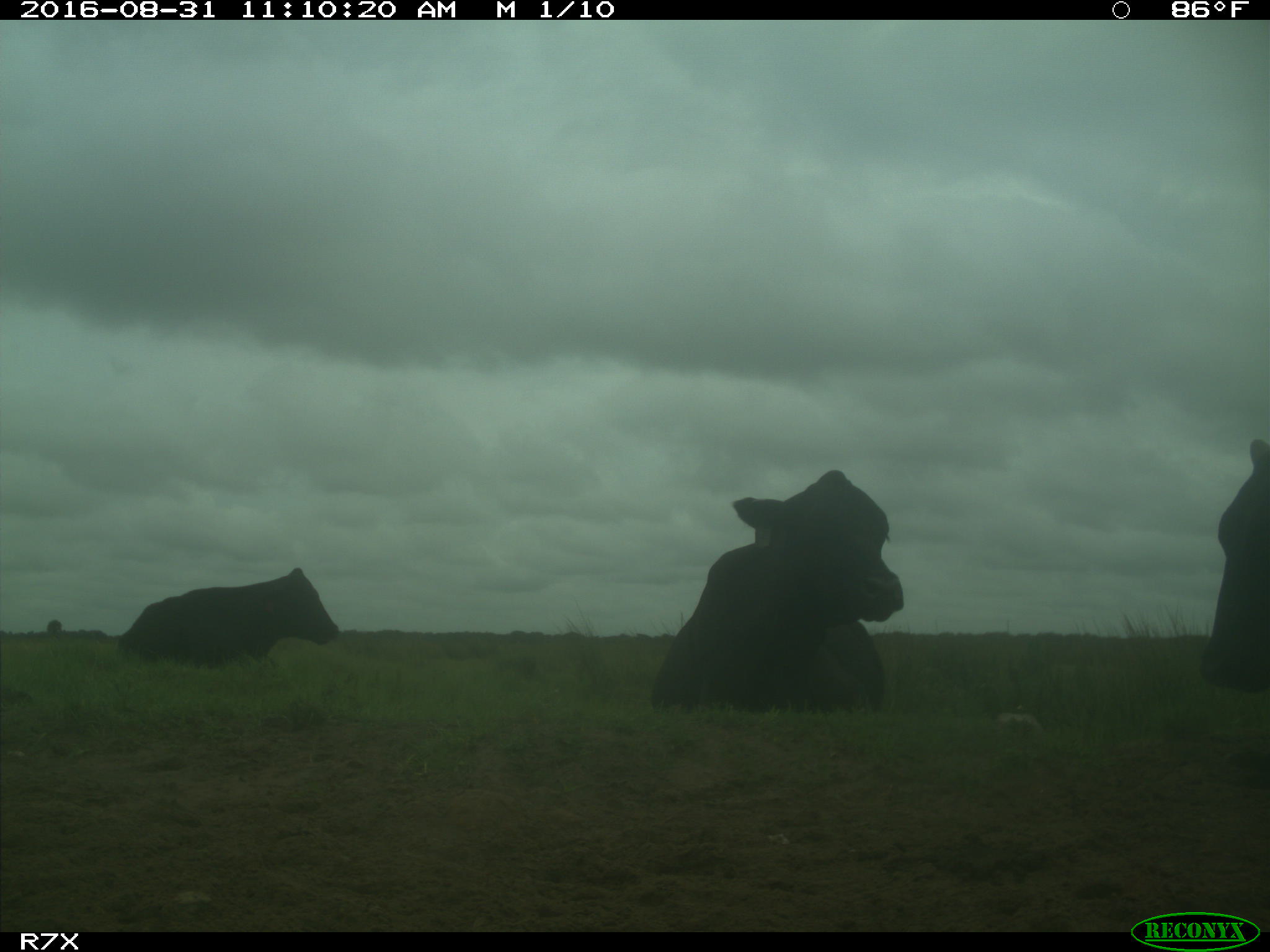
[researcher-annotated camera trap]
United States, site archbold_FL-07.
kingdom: Animalia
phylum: Chordata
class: Mammalia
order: Artiodactyla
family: Bovidae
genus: Bos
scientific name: Bos taurus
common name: domestic cow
Bos taurus (domestic cow).